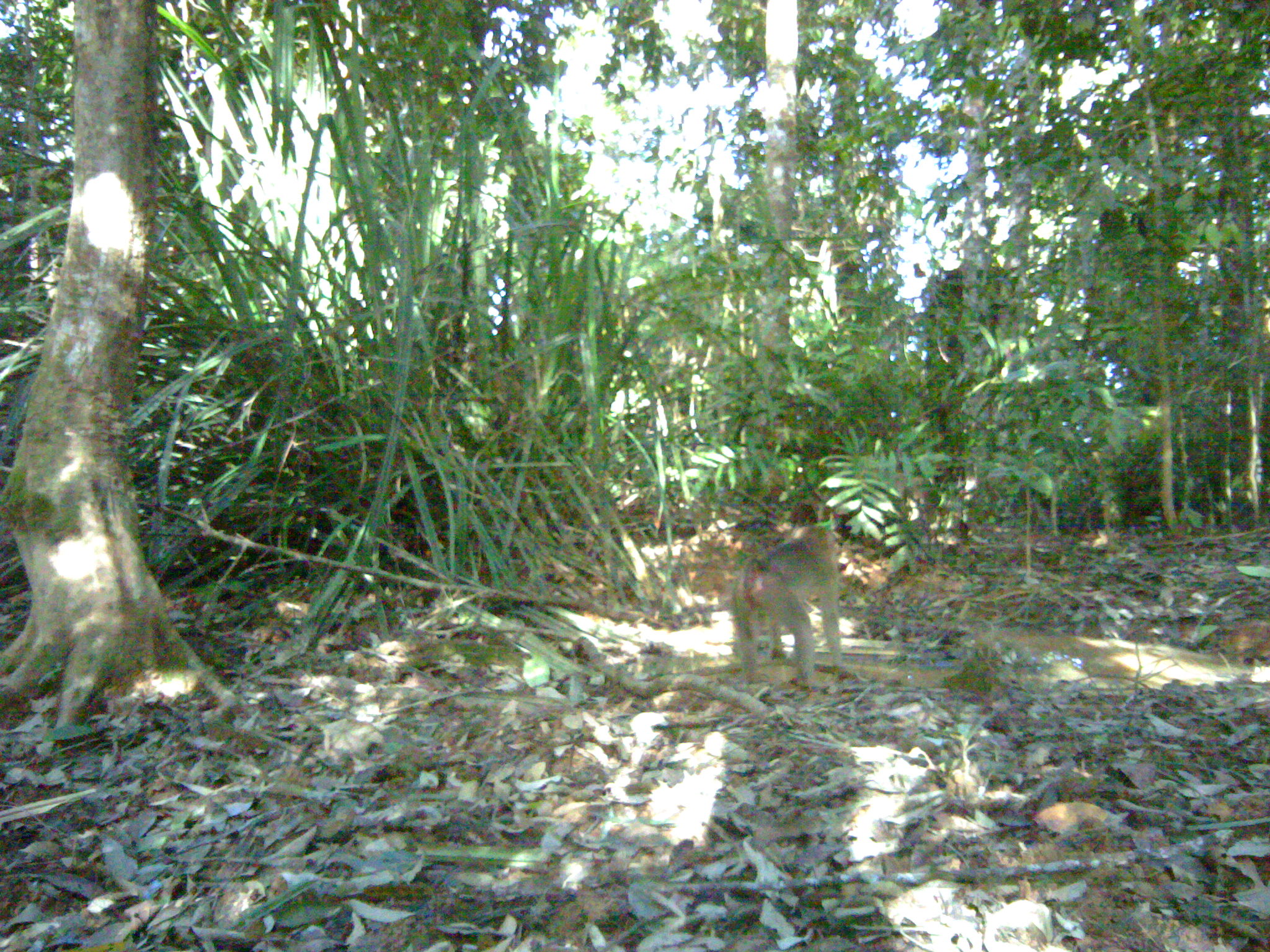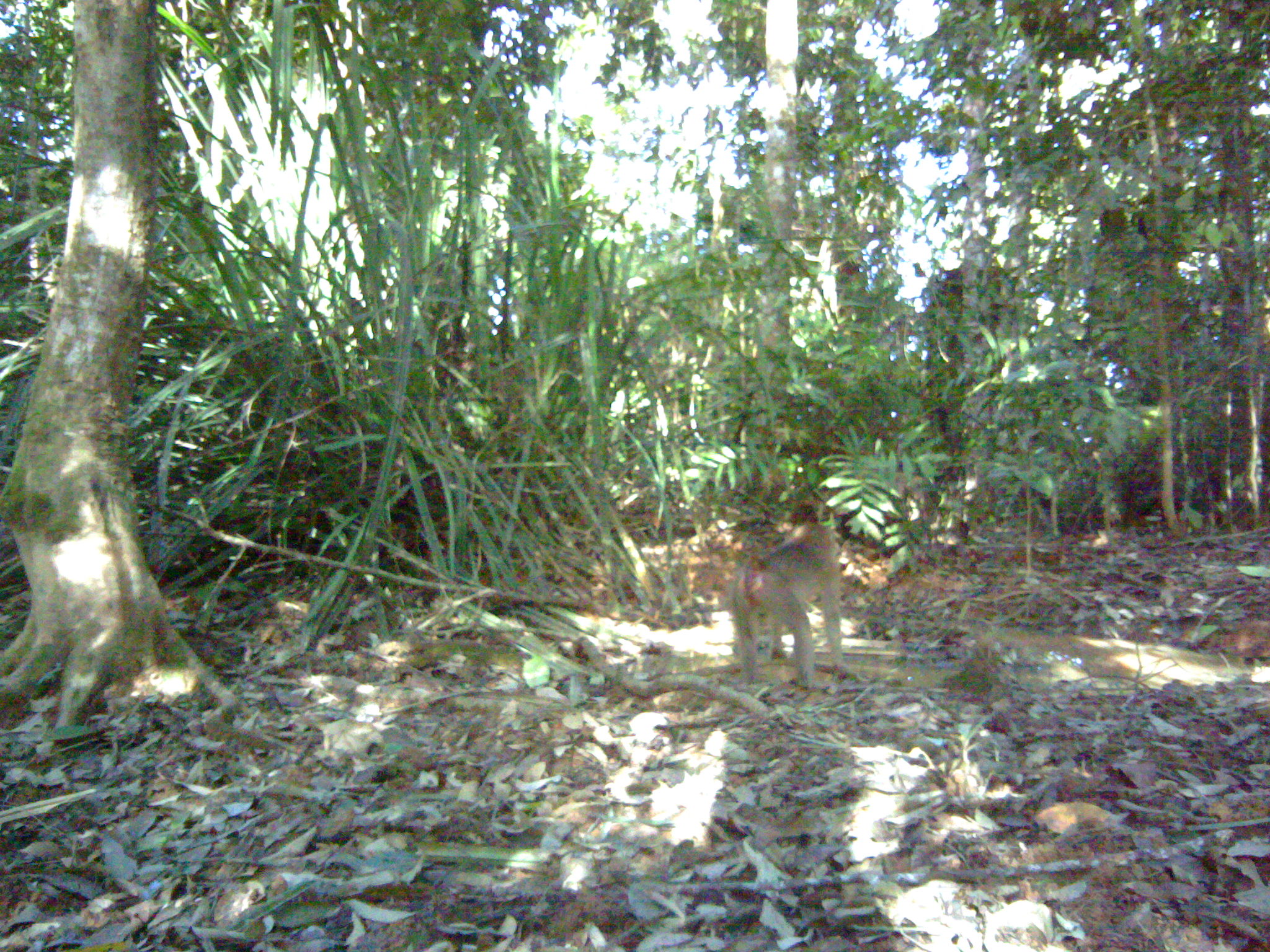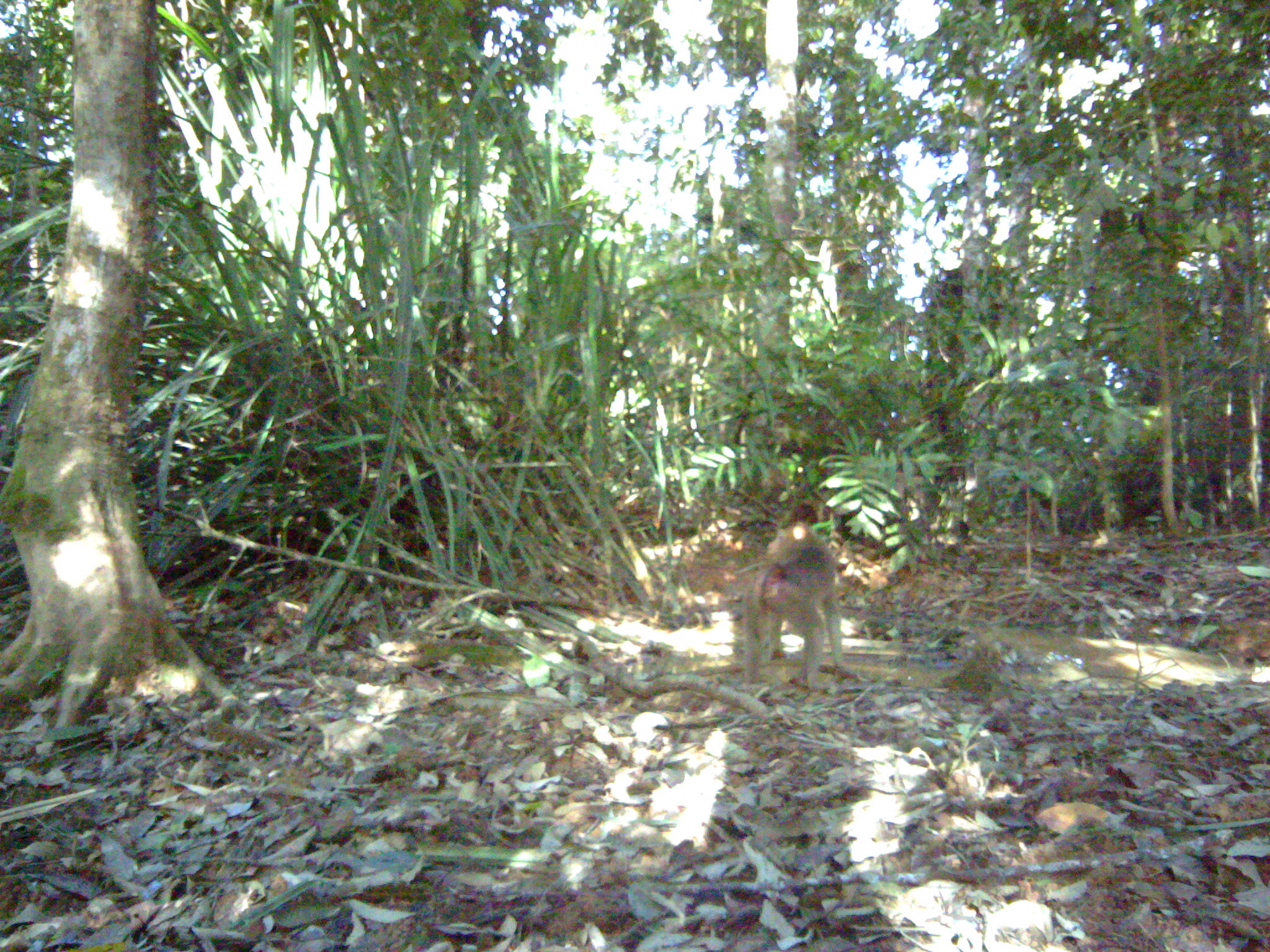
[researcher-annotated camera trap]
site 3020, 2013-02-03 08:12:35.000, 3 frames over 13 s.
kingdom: Animalia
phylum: Chordata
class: Mammalia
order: Primates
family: Cercopithecidae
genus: Macaca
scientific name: Macaca nemestrina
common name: southern pig-tailed macaque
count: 1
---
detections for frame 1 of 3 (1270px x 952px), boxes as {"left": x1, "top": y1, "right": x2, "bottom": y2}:
macaca nemestrina: {"left": 728, "top": 524, "right": 842, "bottom": 692}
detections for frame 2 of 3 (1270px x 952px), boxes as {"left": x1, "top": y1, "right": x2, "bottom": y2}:
macaca nemestrina: {"left": 727, "top": 523, "right": 851, "bottom": 690}